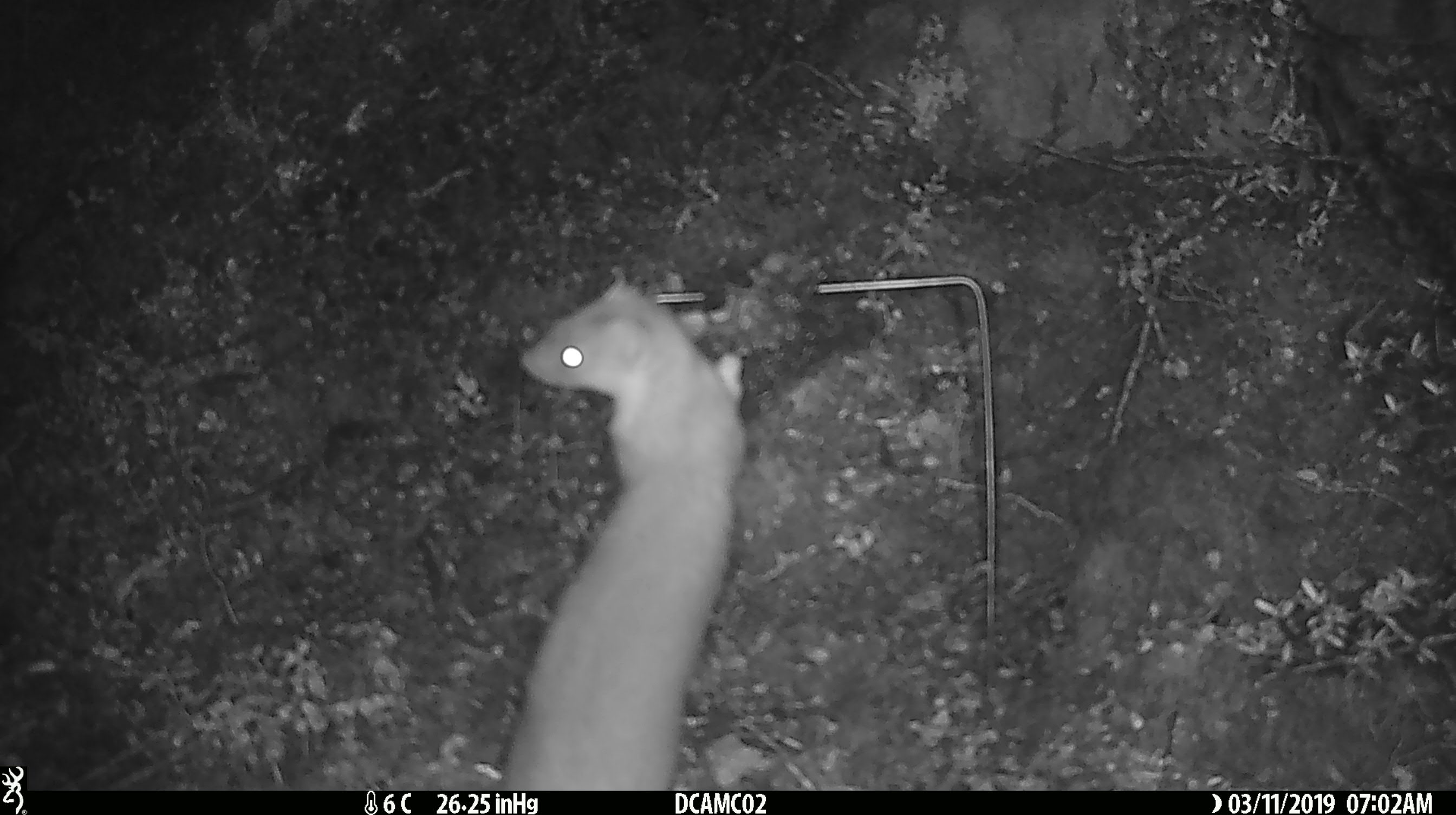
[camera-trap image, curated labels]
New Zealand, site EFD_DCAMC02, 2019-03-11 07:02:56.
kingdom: Animalia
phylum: Chordata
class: Mammalia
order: Carnivora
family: Mustelidae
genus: Mustela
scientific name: Mustela erminea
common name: stoat